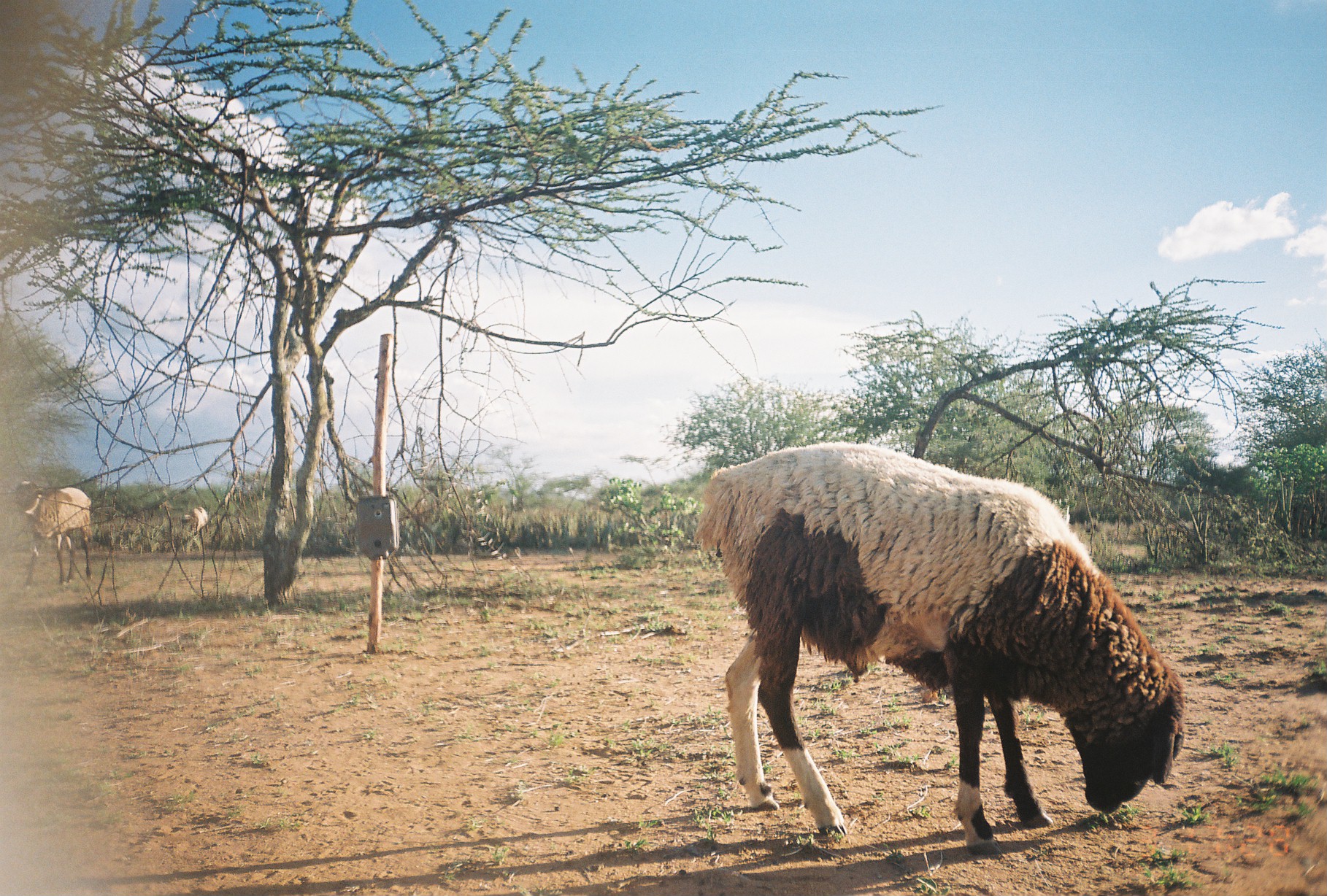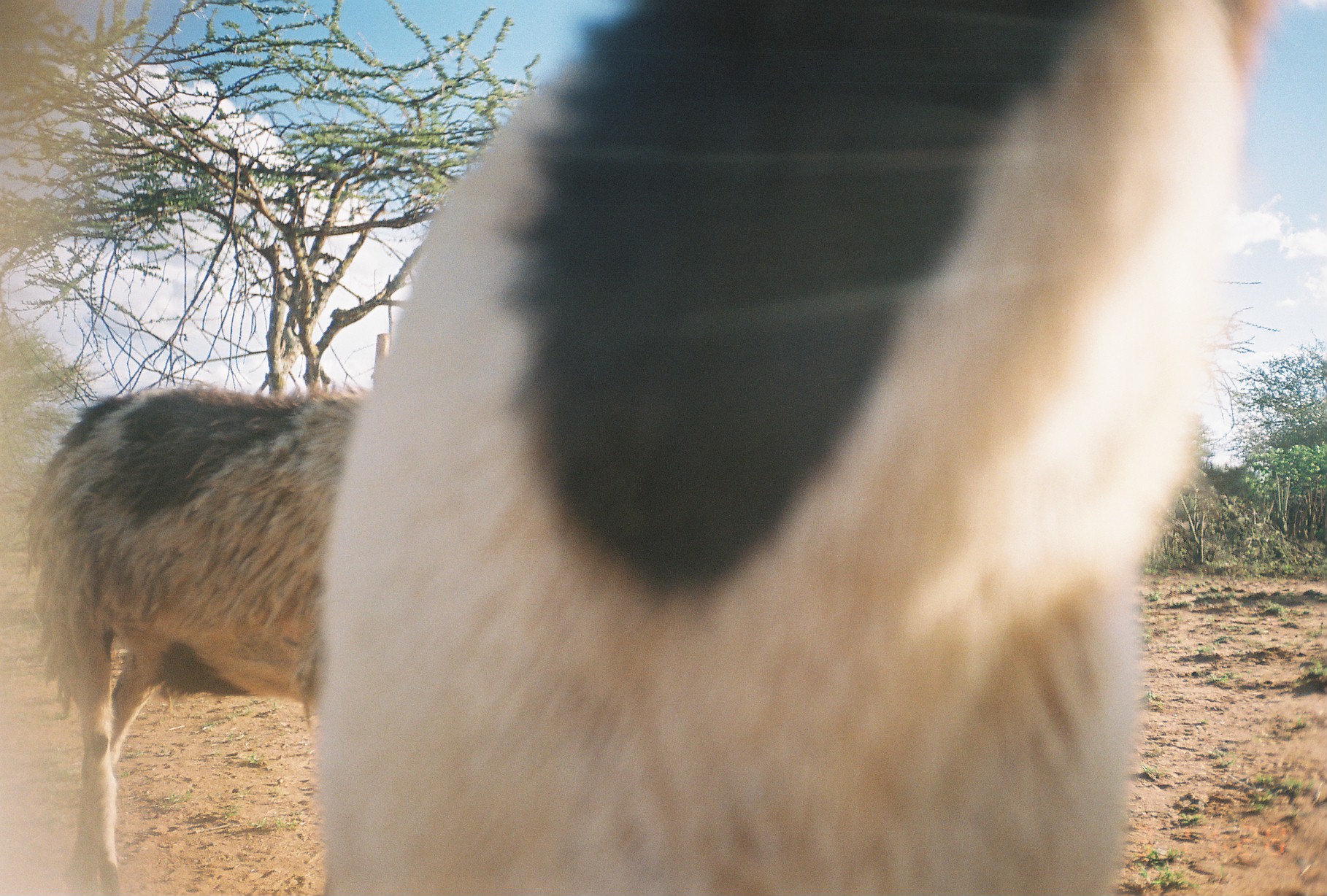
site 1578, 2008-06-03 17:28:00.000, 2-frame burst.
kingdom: Animalia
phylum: Chordata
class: Mammalia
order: Artiodactyla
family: Bovidae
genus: Ovis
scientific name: Ovis aries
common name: domestic sheep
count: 3